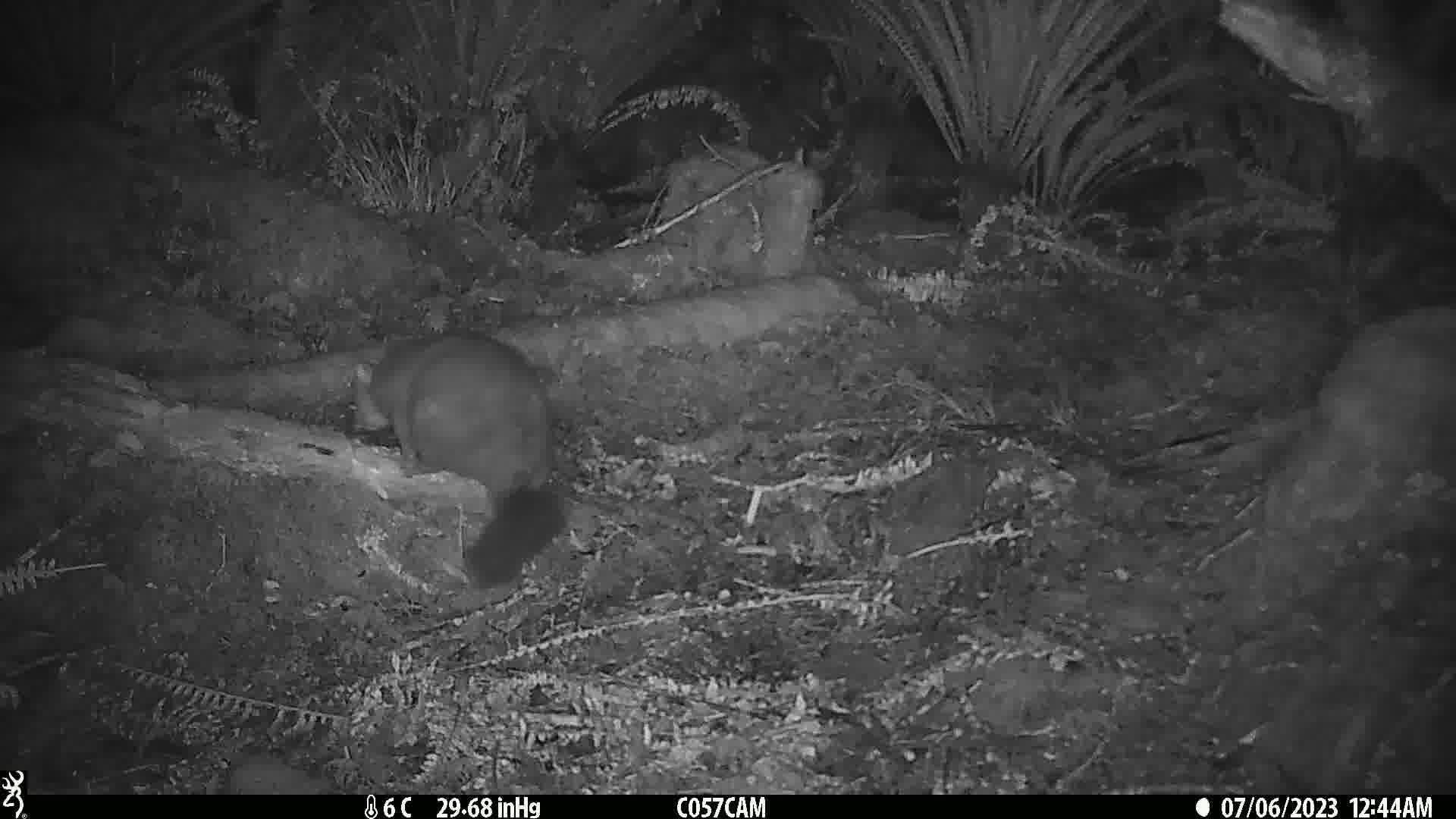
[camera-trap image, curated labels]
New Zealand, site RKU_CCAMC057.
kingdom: Animalia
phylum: Chordata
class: Mammalia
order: Diprotodontia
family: Phalangeridae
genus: Trichosurus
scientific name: Trichosurus vulpecula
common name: common brushtail possum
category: possum